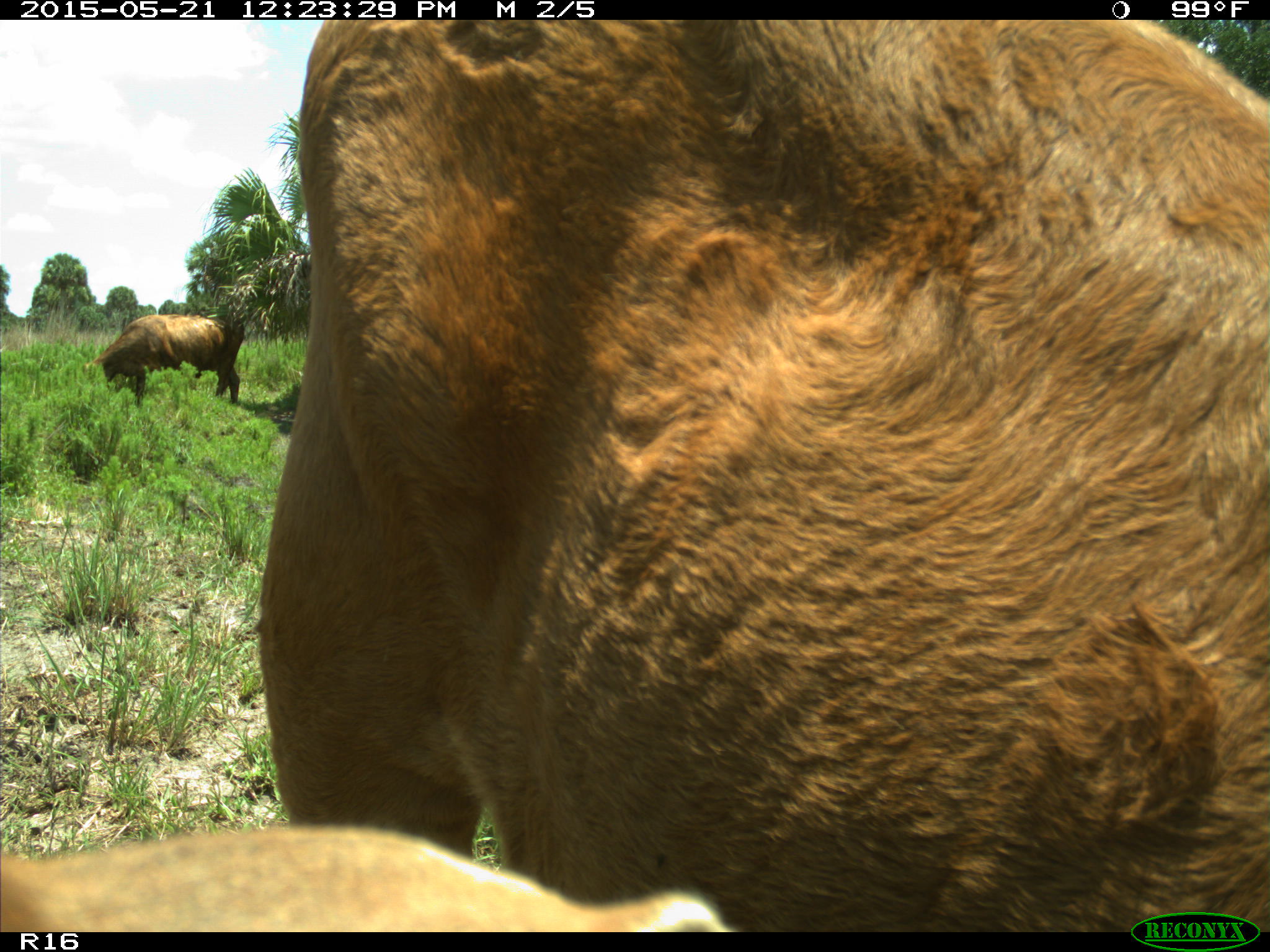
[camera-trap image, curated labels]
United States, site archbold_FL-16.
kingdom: Animalia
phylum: Chordata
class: Mammalia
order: Artiodactyla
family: Bovidae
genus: Bos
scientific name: Bos taurus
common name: domestic cow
Bos taurus (domestic cow).